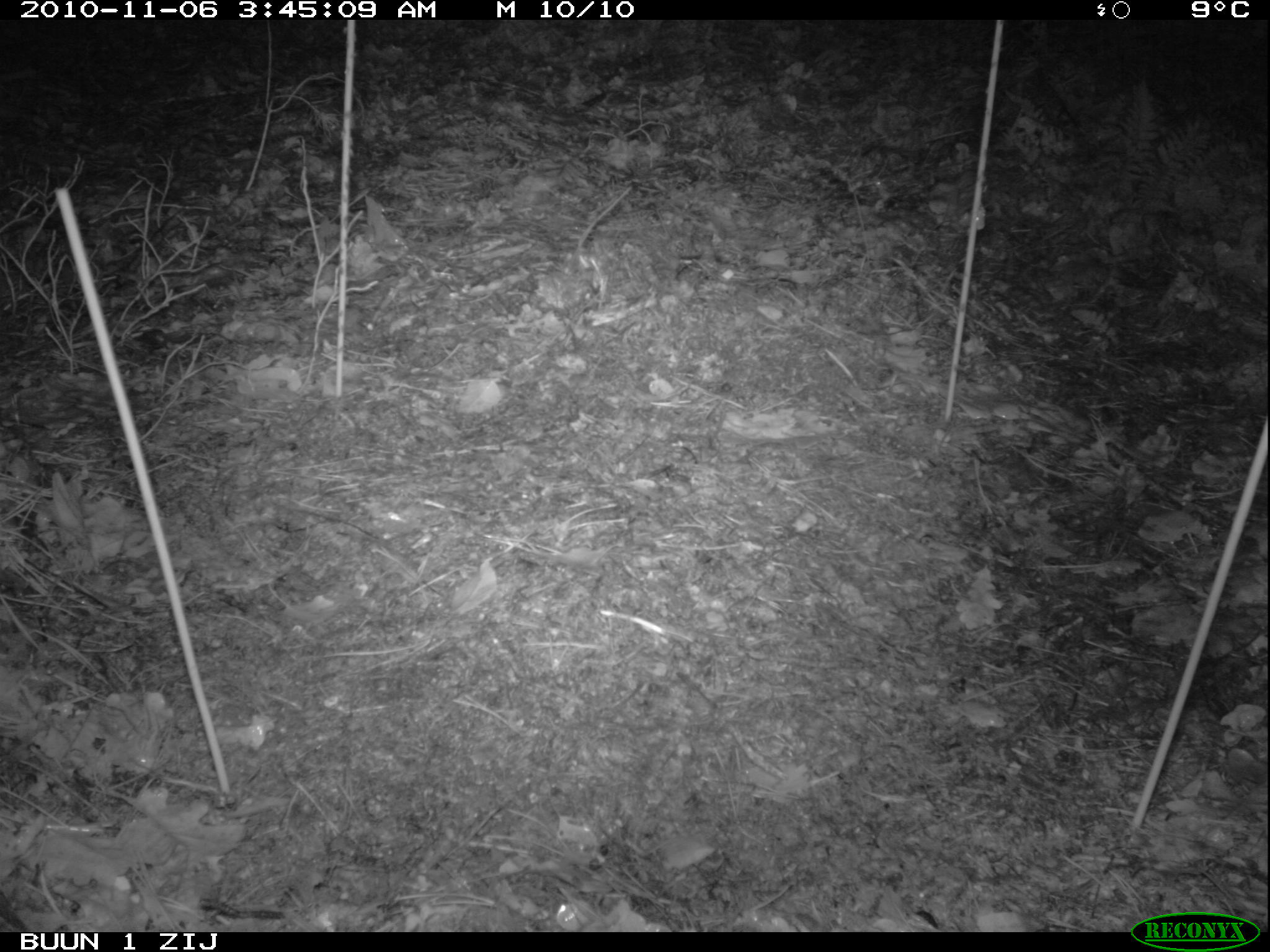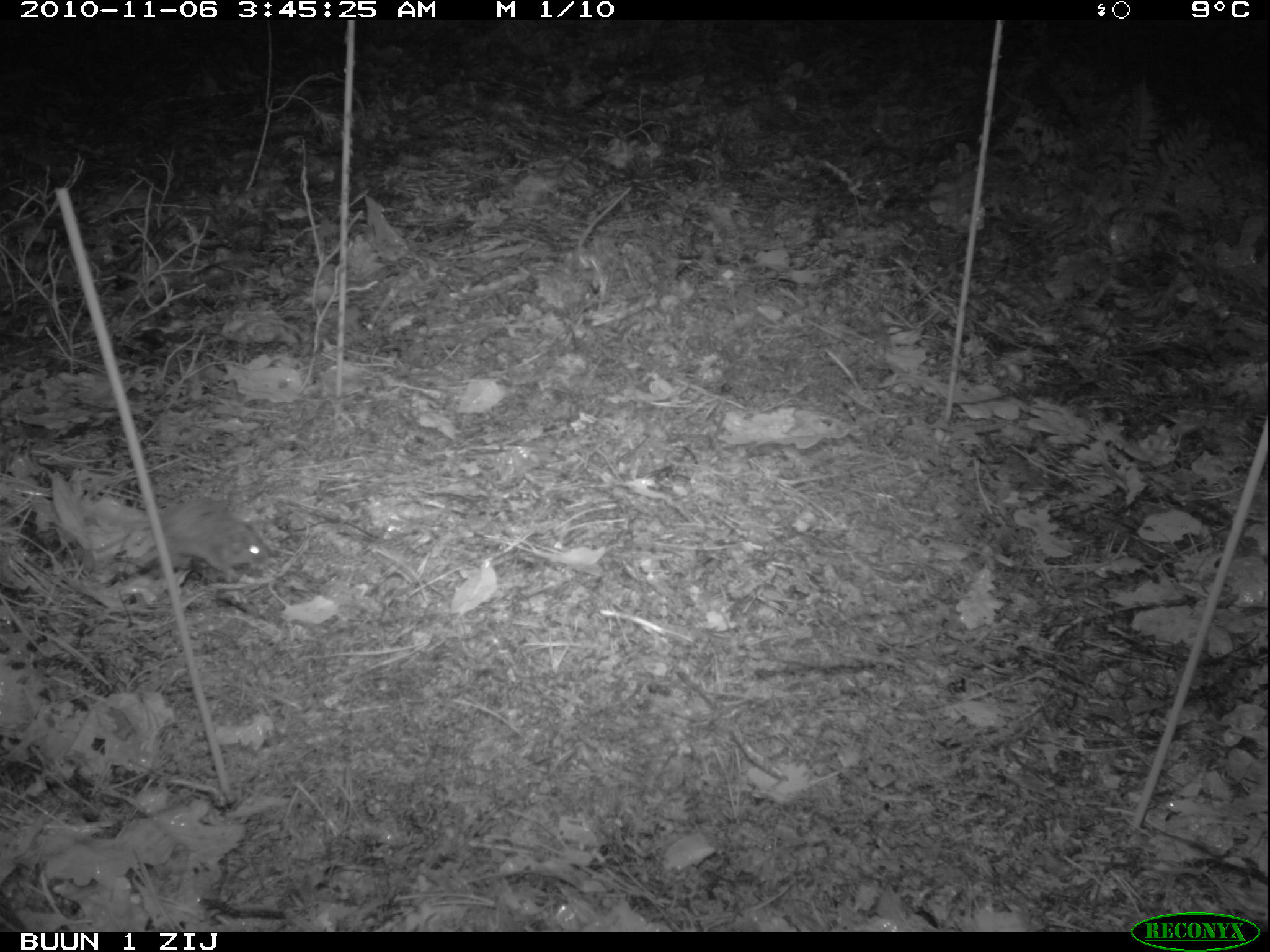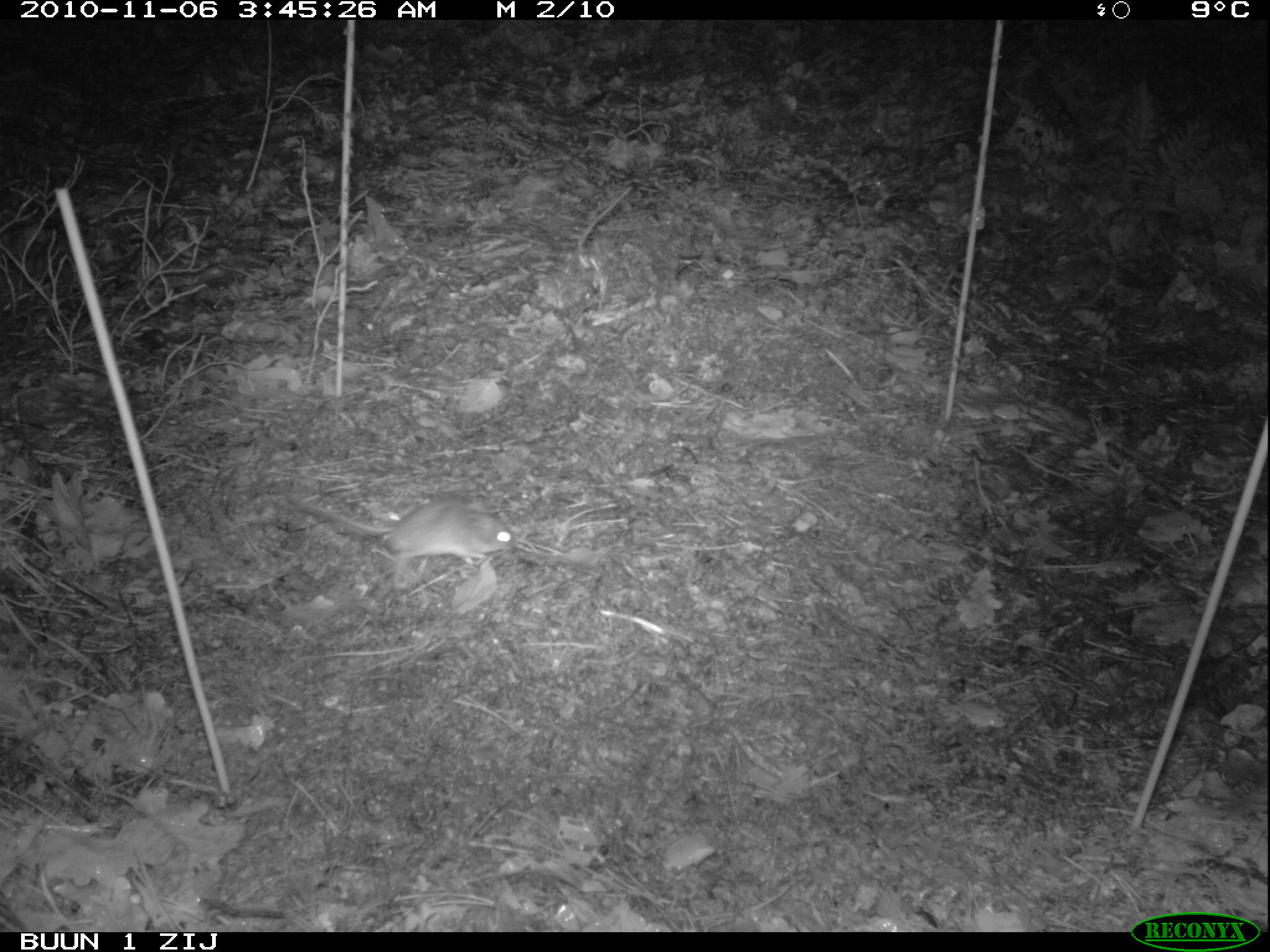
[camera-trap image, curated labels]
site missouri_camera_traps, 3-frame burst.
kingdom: Animalia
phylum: Chordata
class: Mammalia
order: Rodentia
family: Muridae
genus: Apodemus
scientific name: Apodemus sylvaticus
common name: wood mouse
Wood mouse (Apodemus sylvaticus). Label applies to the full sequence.